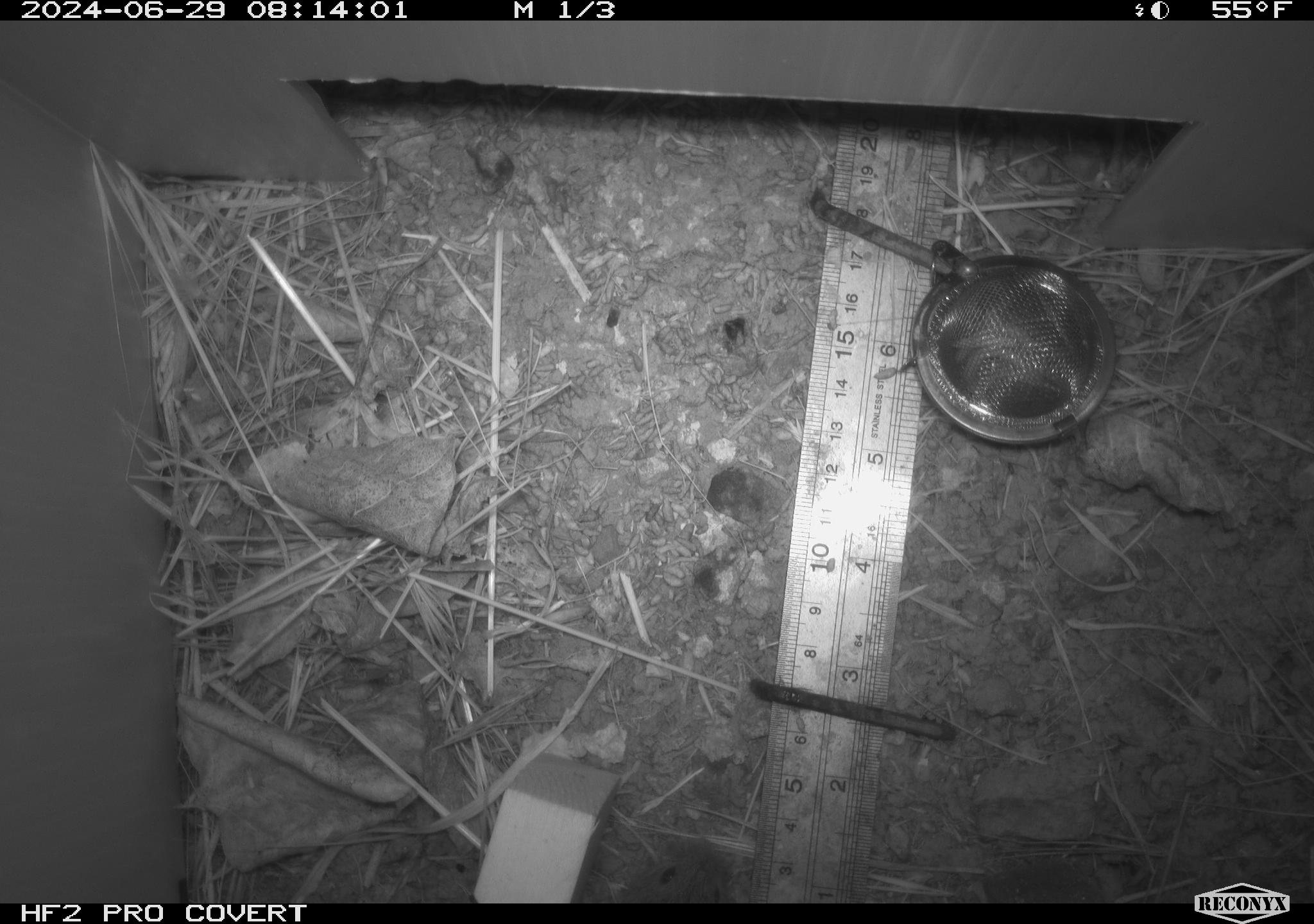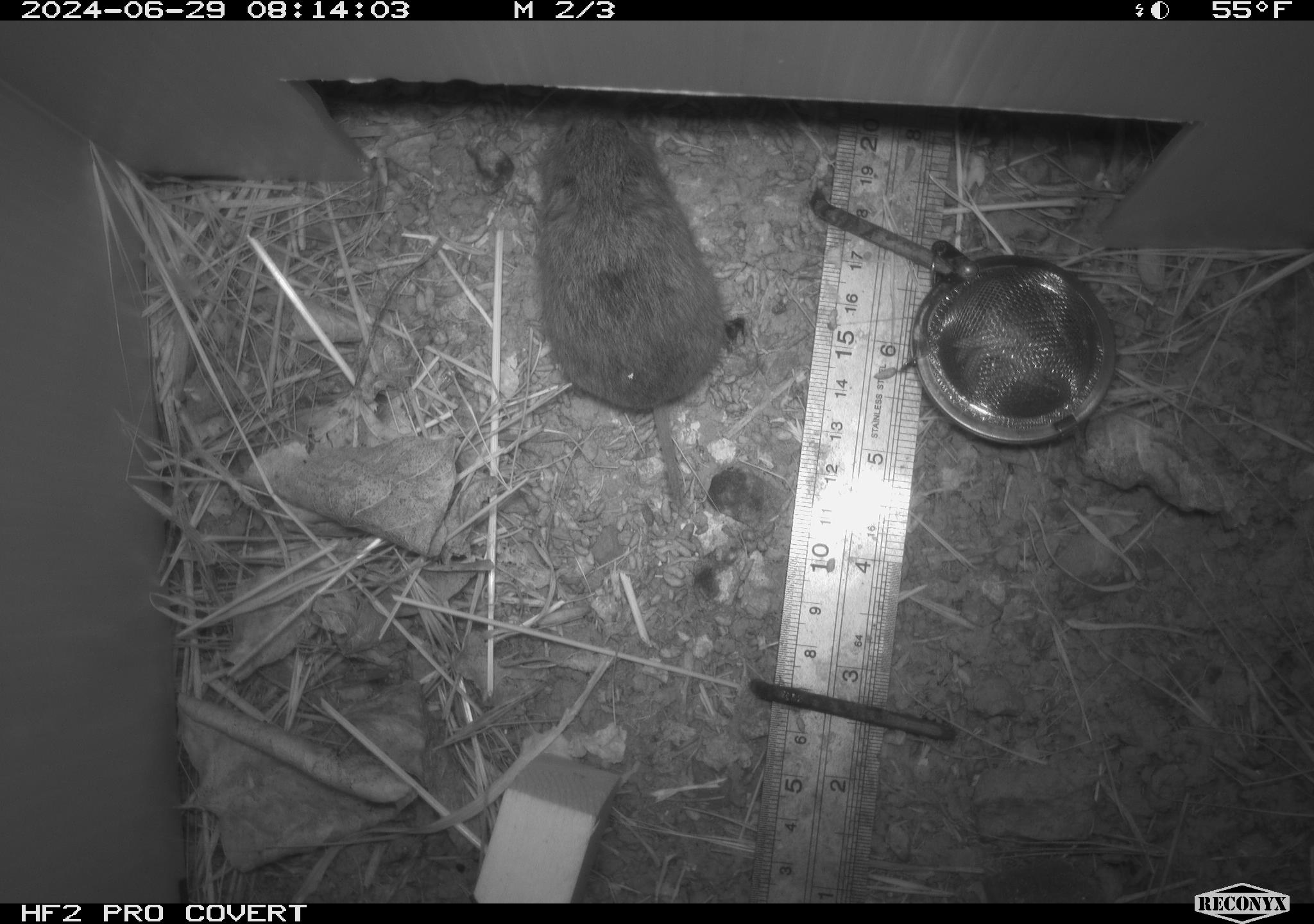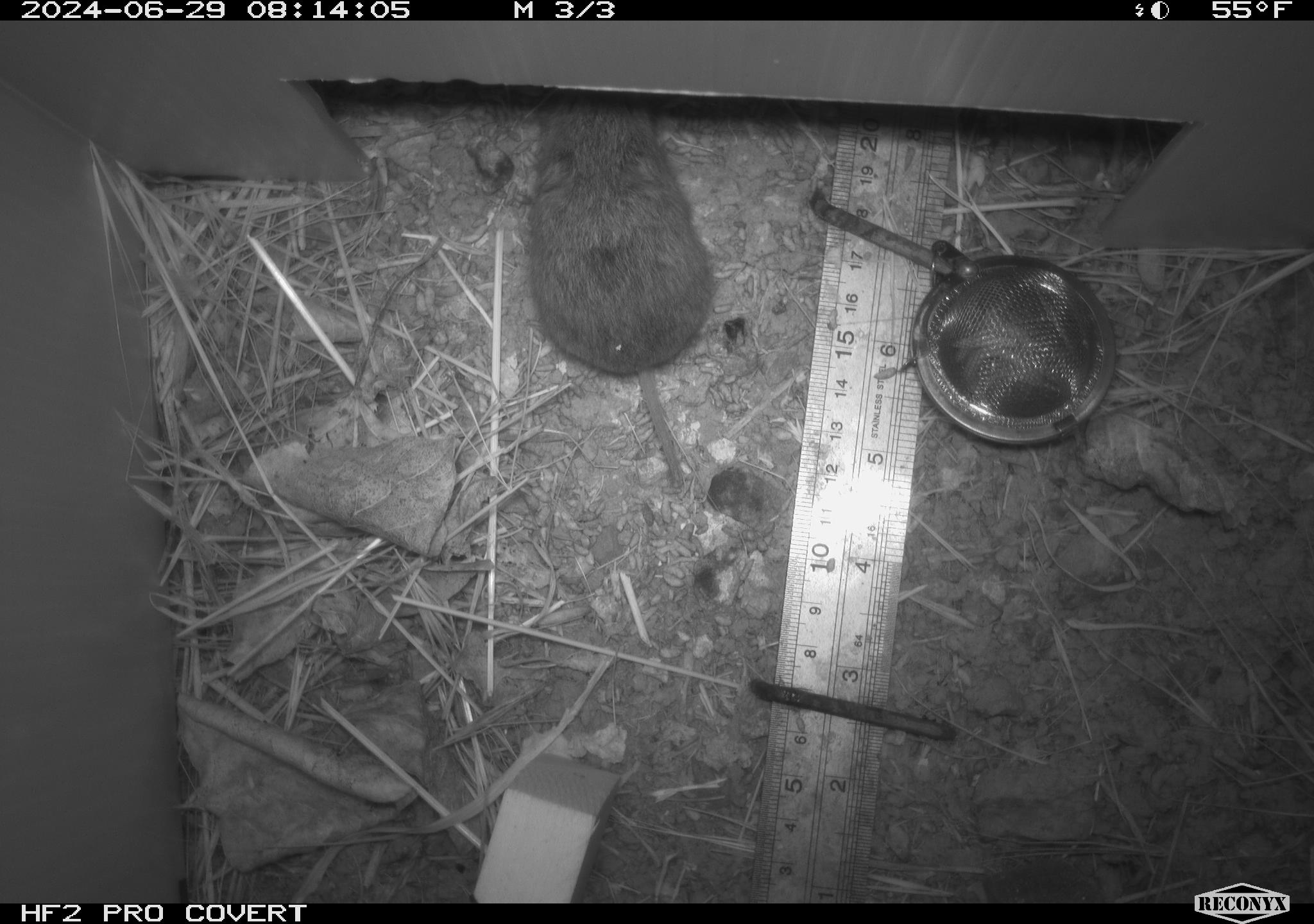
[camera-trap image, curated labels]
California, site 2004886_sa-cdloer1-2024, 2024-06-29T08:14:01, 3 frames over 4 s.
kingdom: Animalia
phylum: Chordata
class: Mammalia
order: Rodentia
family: Cricetidae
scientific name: Arvicolinae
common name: voles, lemmings, and muskrats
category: arvicolinae subfamily